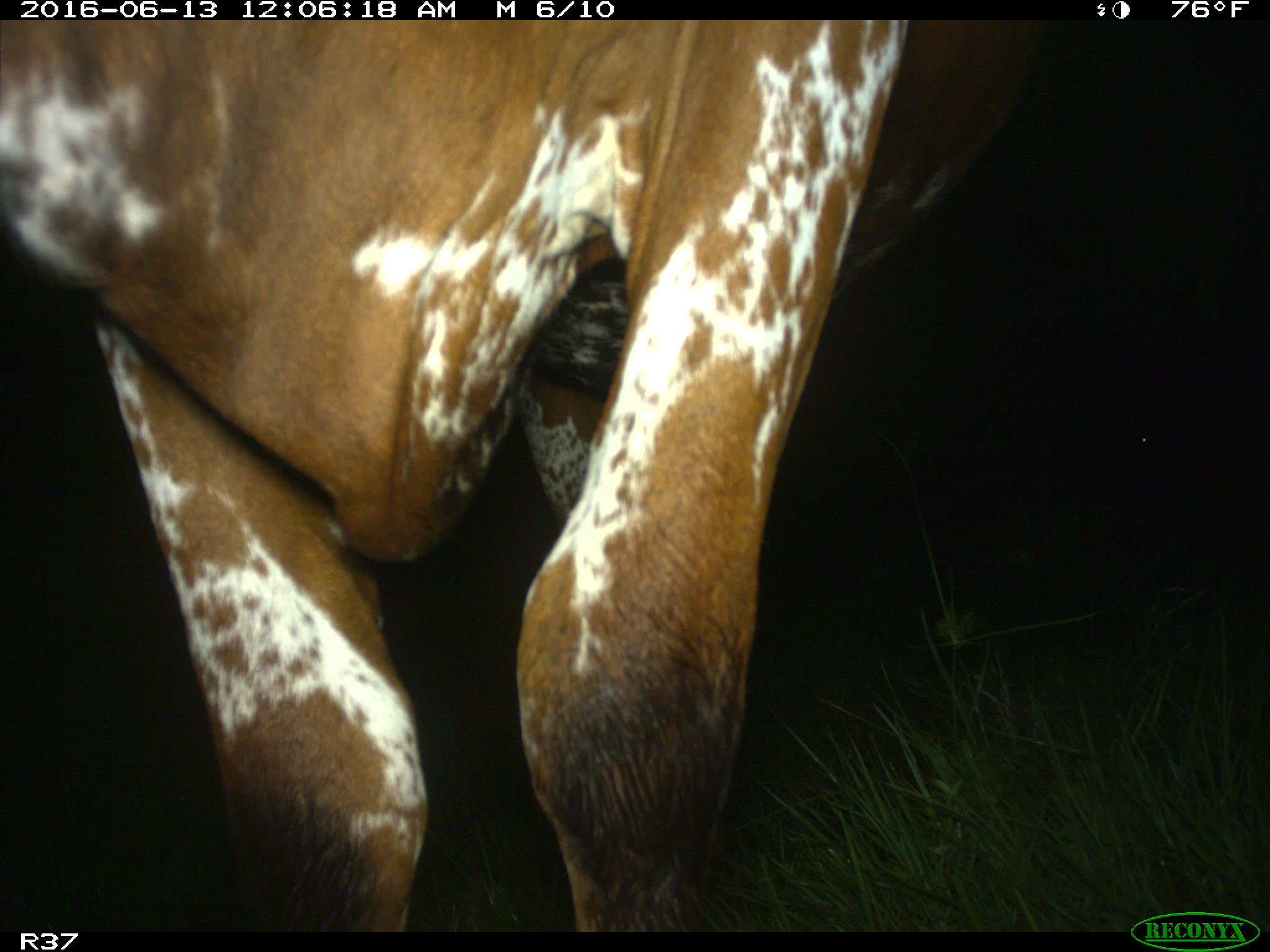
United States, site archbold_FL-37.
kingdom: Animalia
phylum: Chordata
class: Mammalia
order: Artiodactyla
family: Bovidae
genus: Bos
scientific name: Bos taurus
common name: domestic cow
Bos taurus (domestic cow).